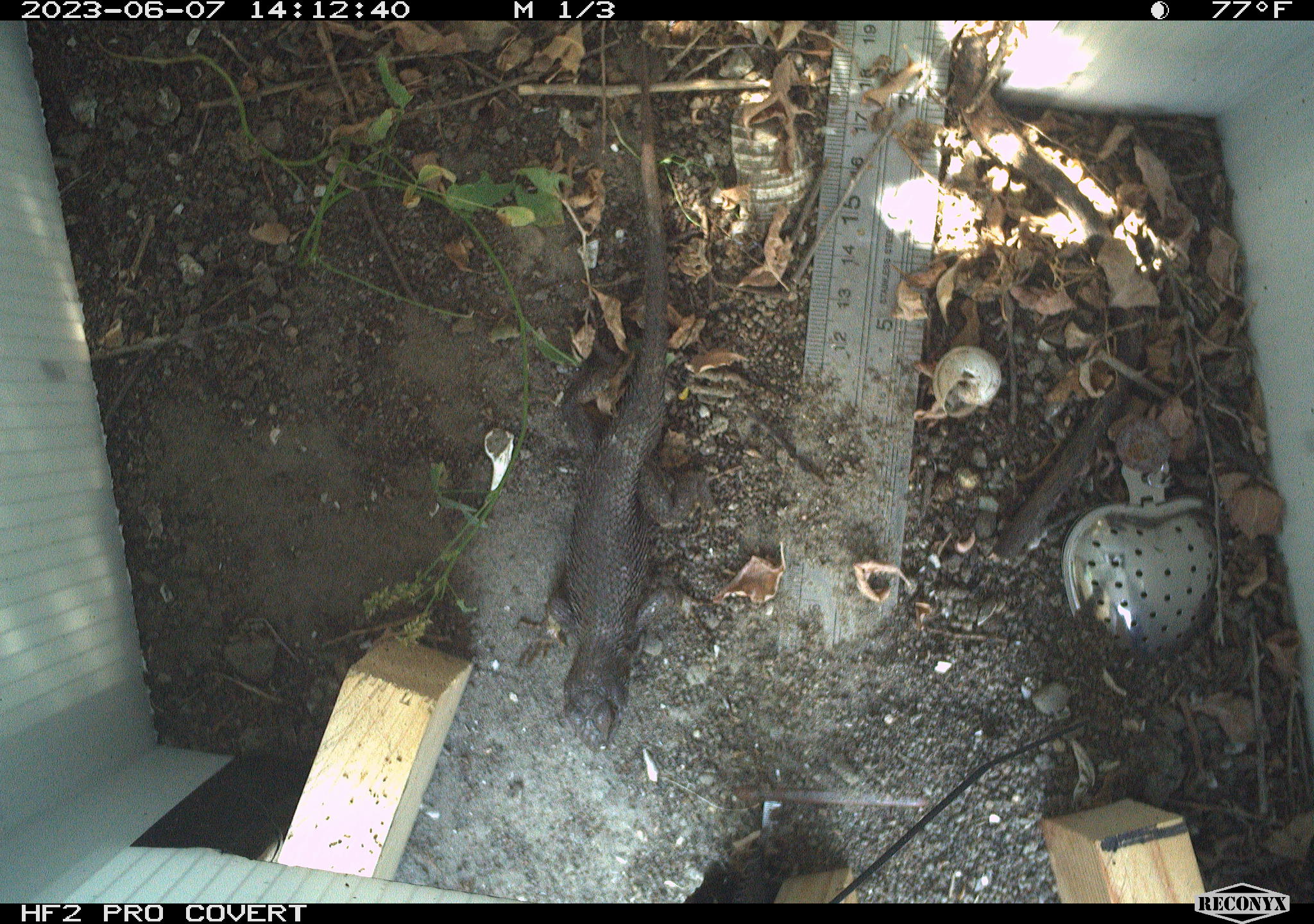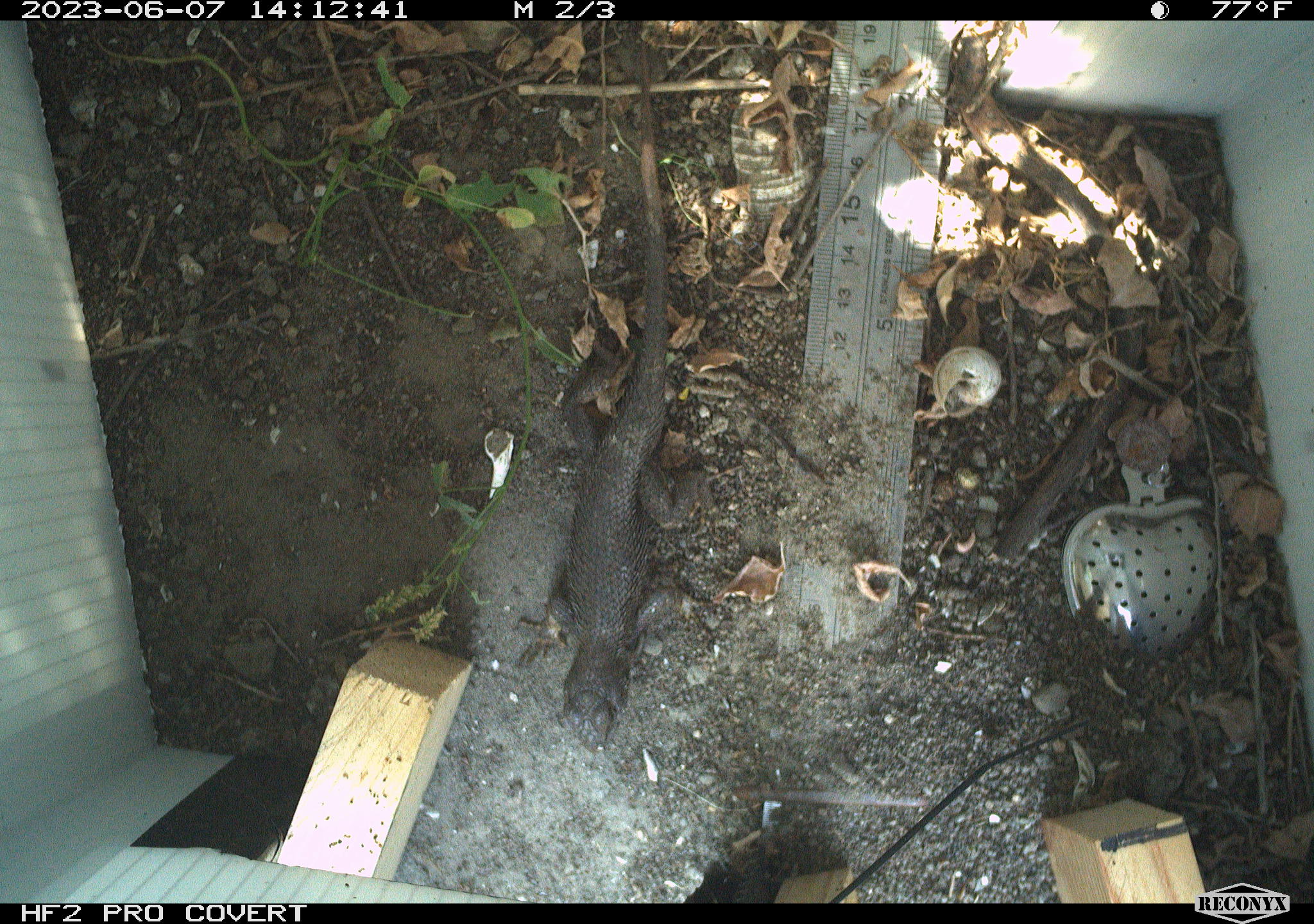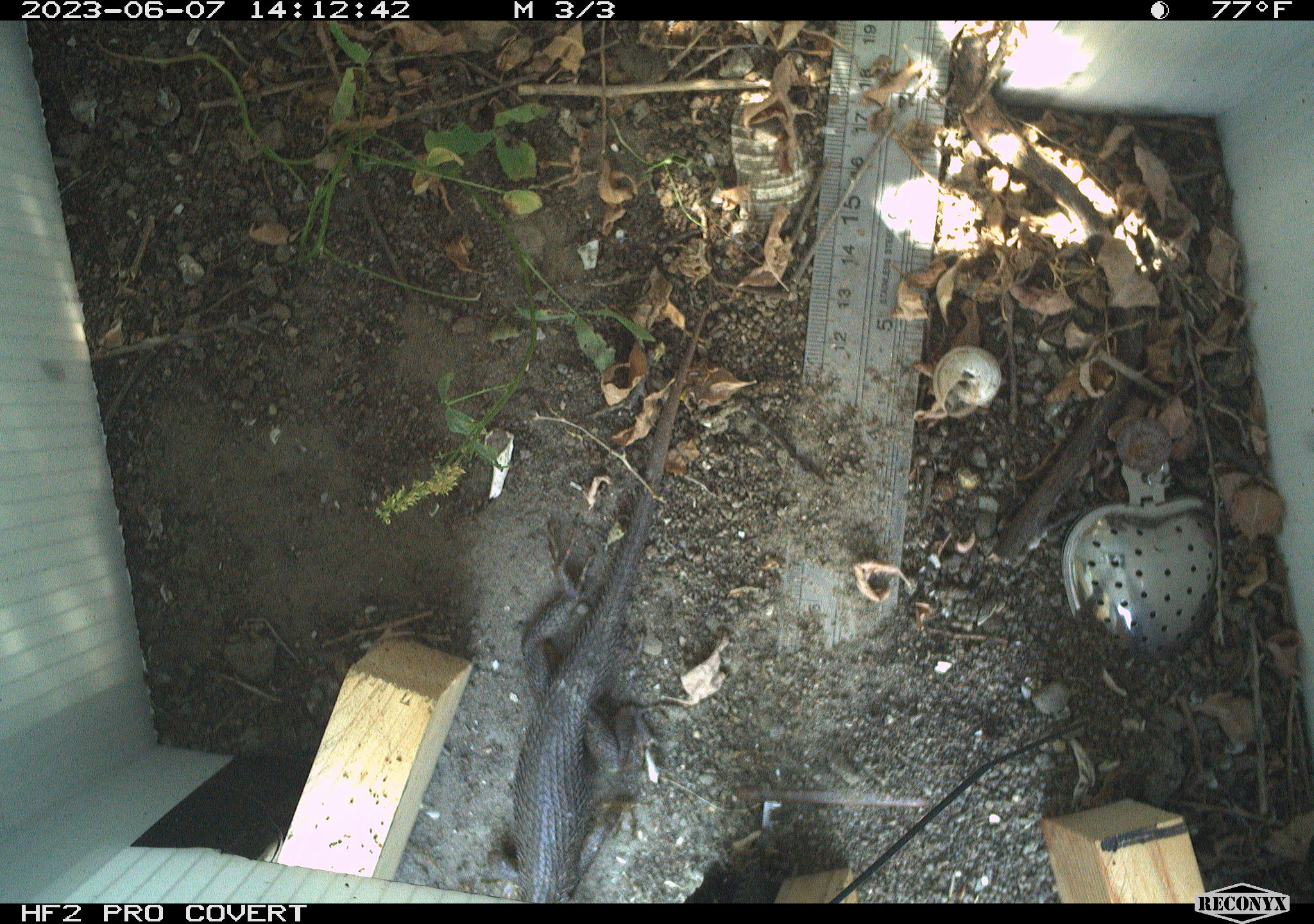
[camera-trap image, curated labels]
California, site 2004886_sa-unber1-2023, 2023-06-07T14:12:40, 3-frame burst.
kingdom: Animalia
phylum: Chordata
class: Reptilia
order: Squamata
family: Phrynosomatidae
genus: Sceloporus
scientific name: Sceloporus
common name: spiny lizards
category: sceloporus species